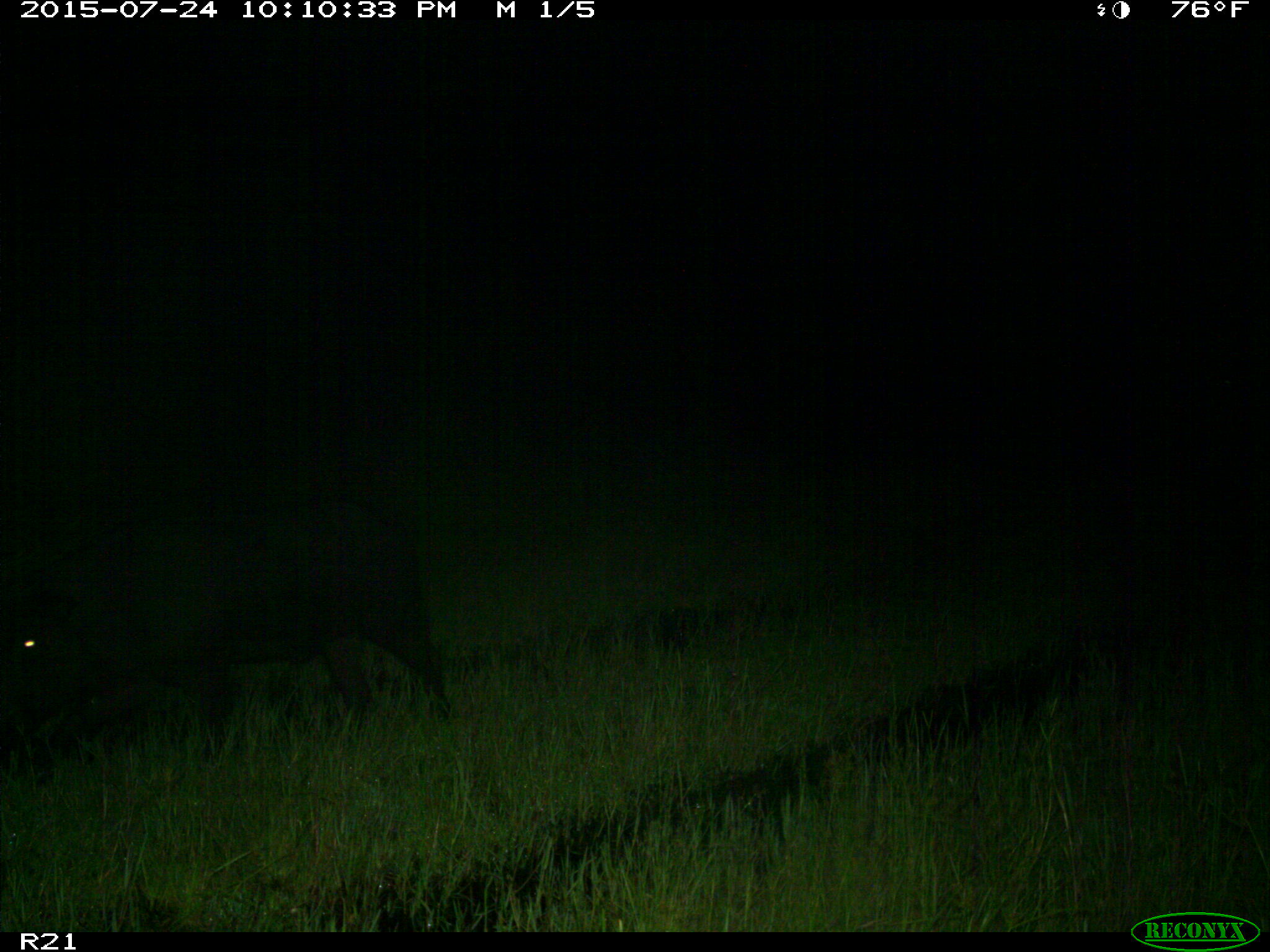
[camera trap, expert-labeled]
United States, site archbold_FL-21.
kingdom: Animalia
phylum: Chordata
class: Mammalia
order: Artiodactyla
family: Suidae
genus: Sus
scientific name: Sus scrofa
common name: wild boar